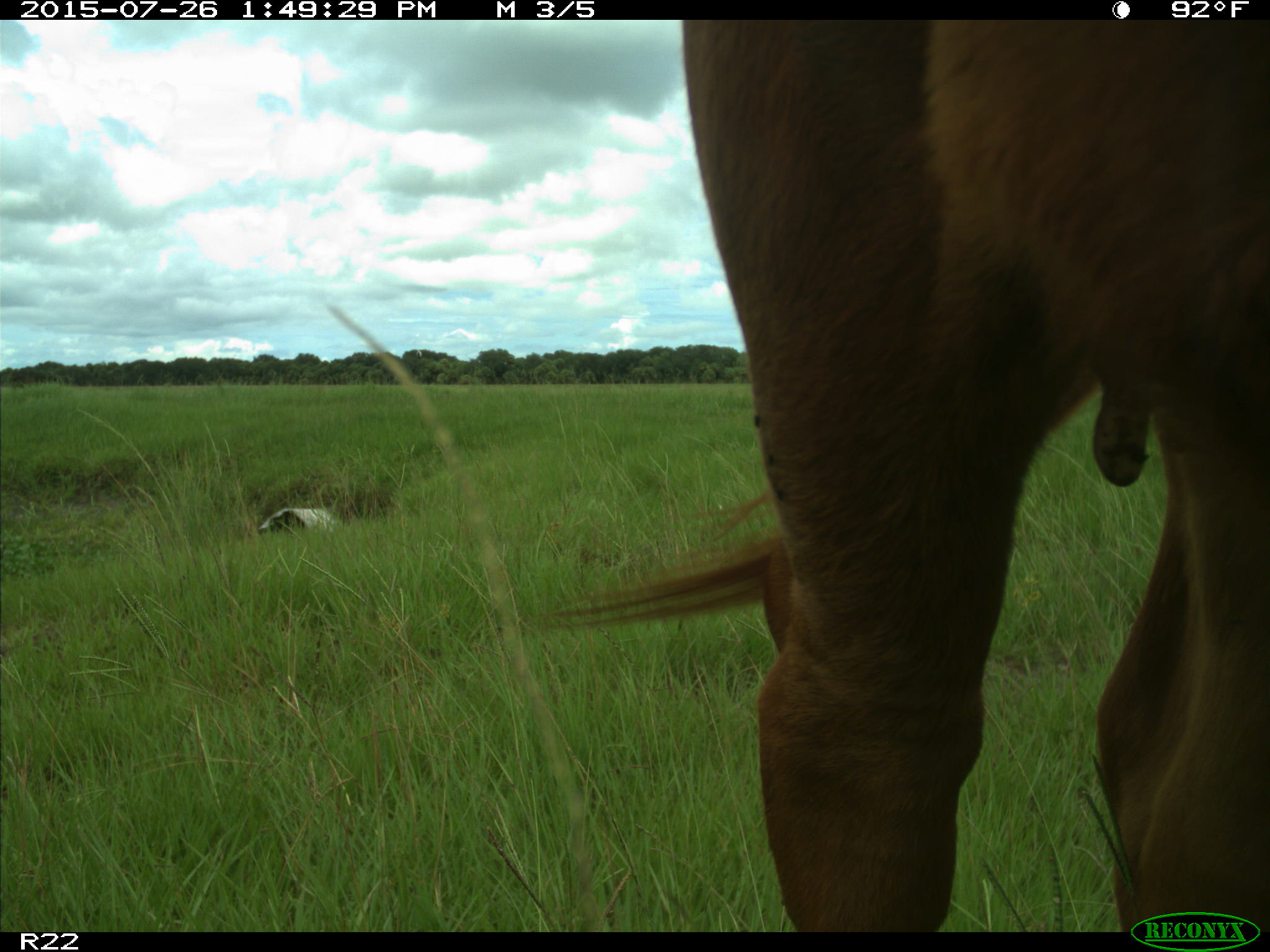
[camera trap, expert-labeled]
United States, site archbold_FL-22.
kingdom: Animalia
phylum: Chordata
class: Mammalia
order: Artiodactyla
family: Bovidae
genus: Bos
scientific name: Bos taurus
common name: domestic cow